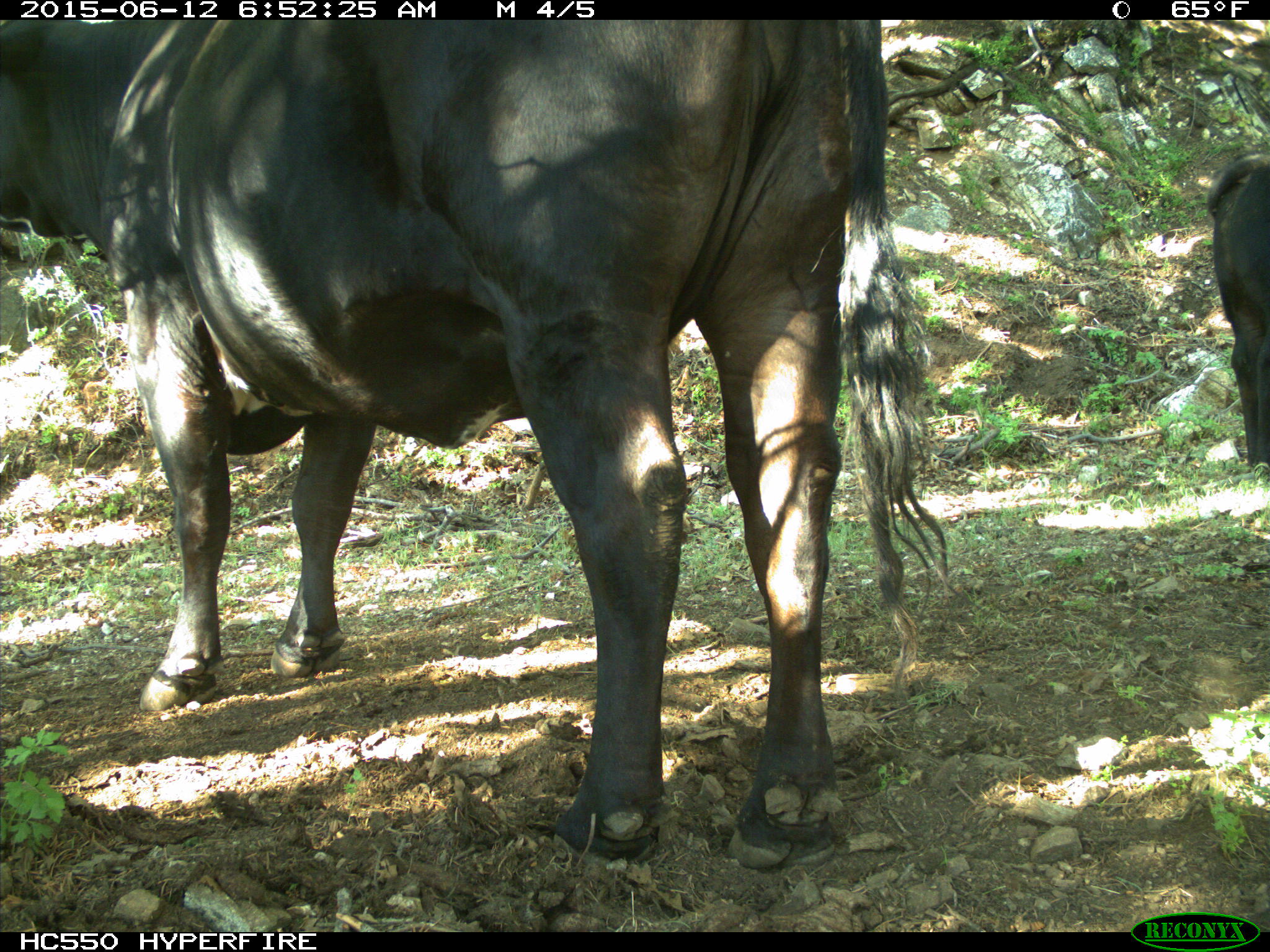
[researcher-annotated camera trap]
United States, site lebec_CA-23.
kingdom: Animalia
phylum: Chordata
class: Mammalia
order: Artiodactyla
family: Bovidae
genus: Bos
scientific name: Bos taurus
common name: domestic cow